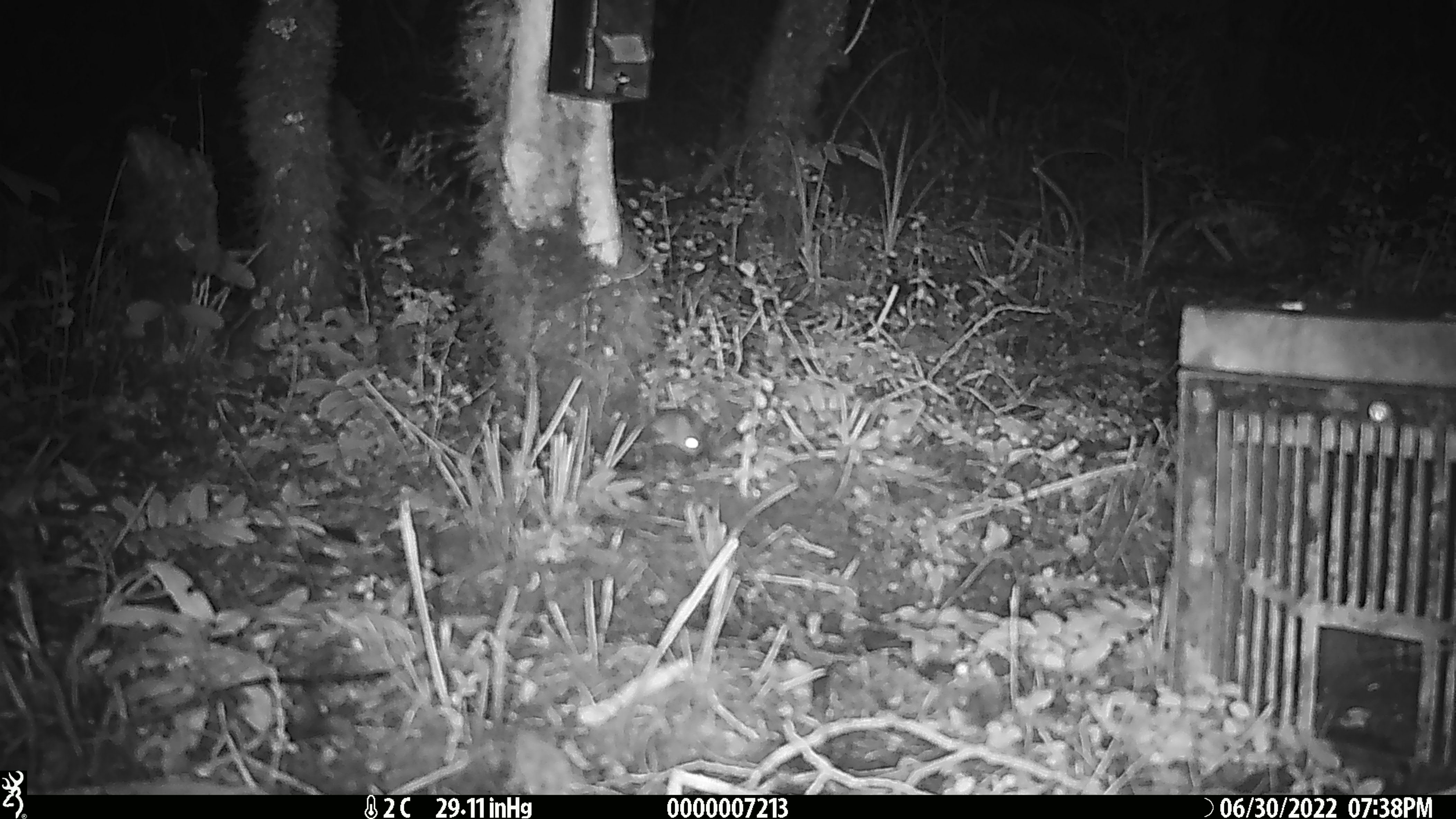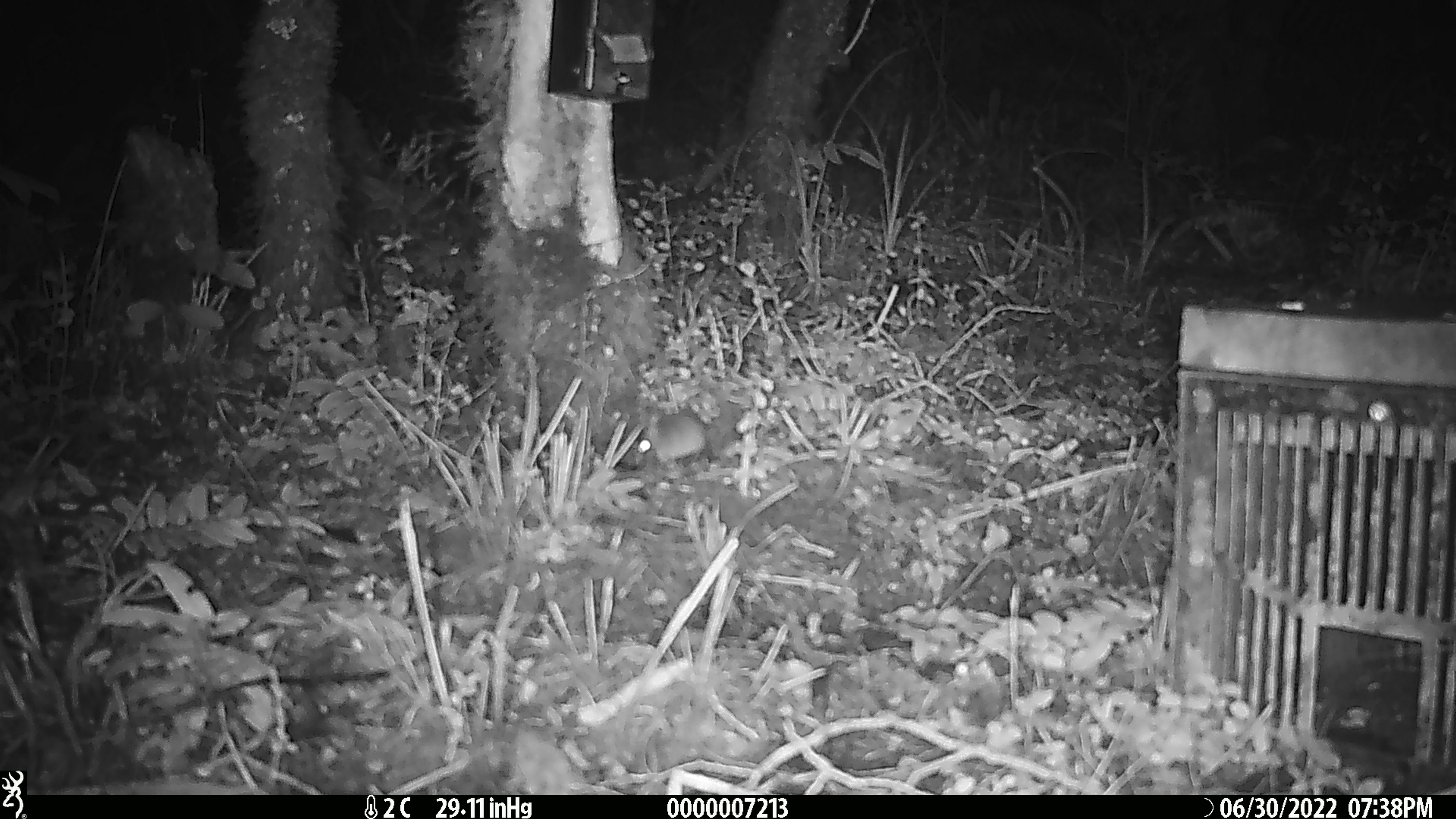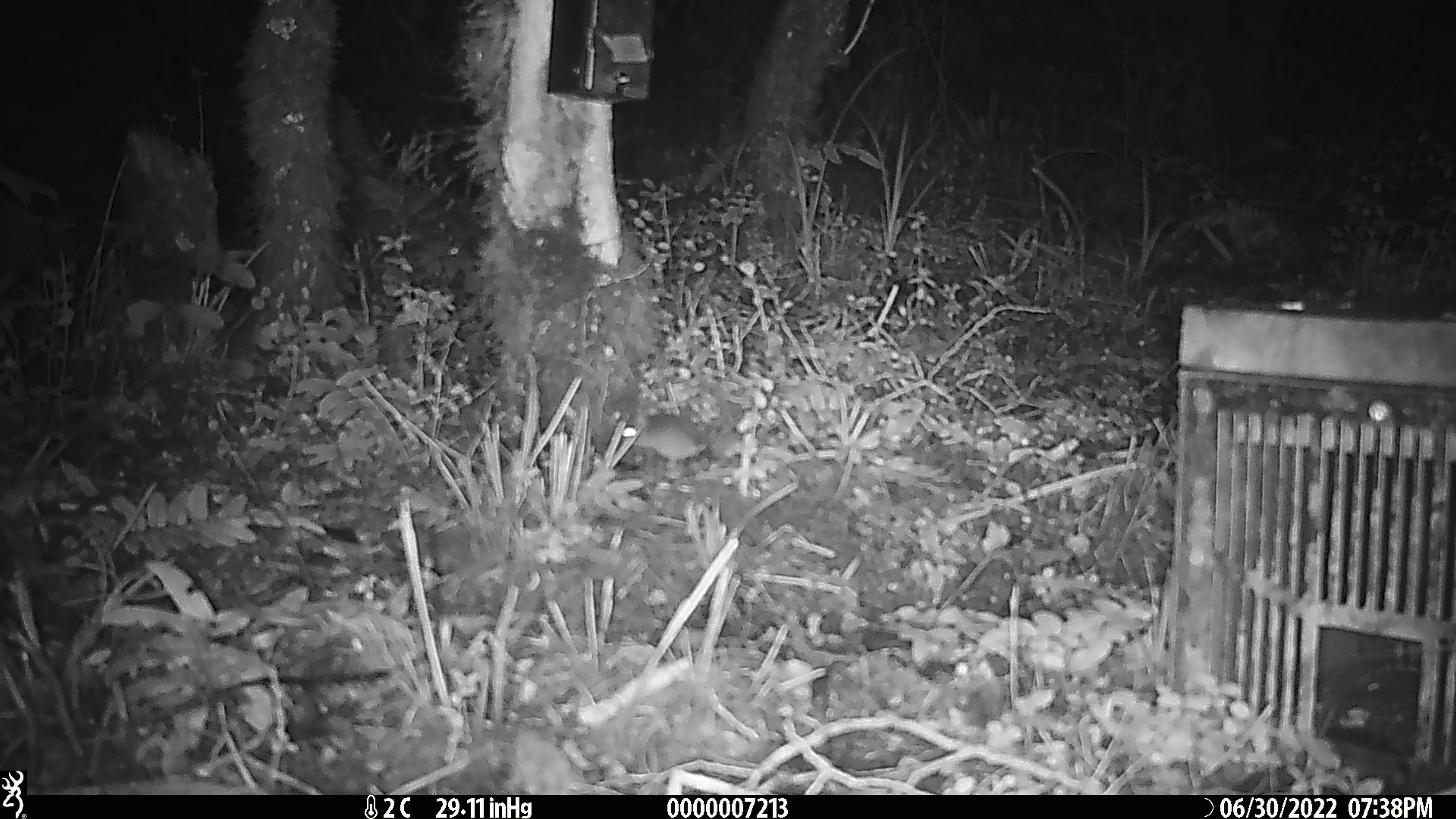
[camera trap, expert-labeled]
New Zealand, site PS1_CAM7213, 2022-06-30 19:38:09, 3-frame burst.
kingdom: Animalia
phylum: Chordata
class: Mammalia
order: Rodentia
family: Muridae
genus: Mus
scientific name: Mus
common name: mouse